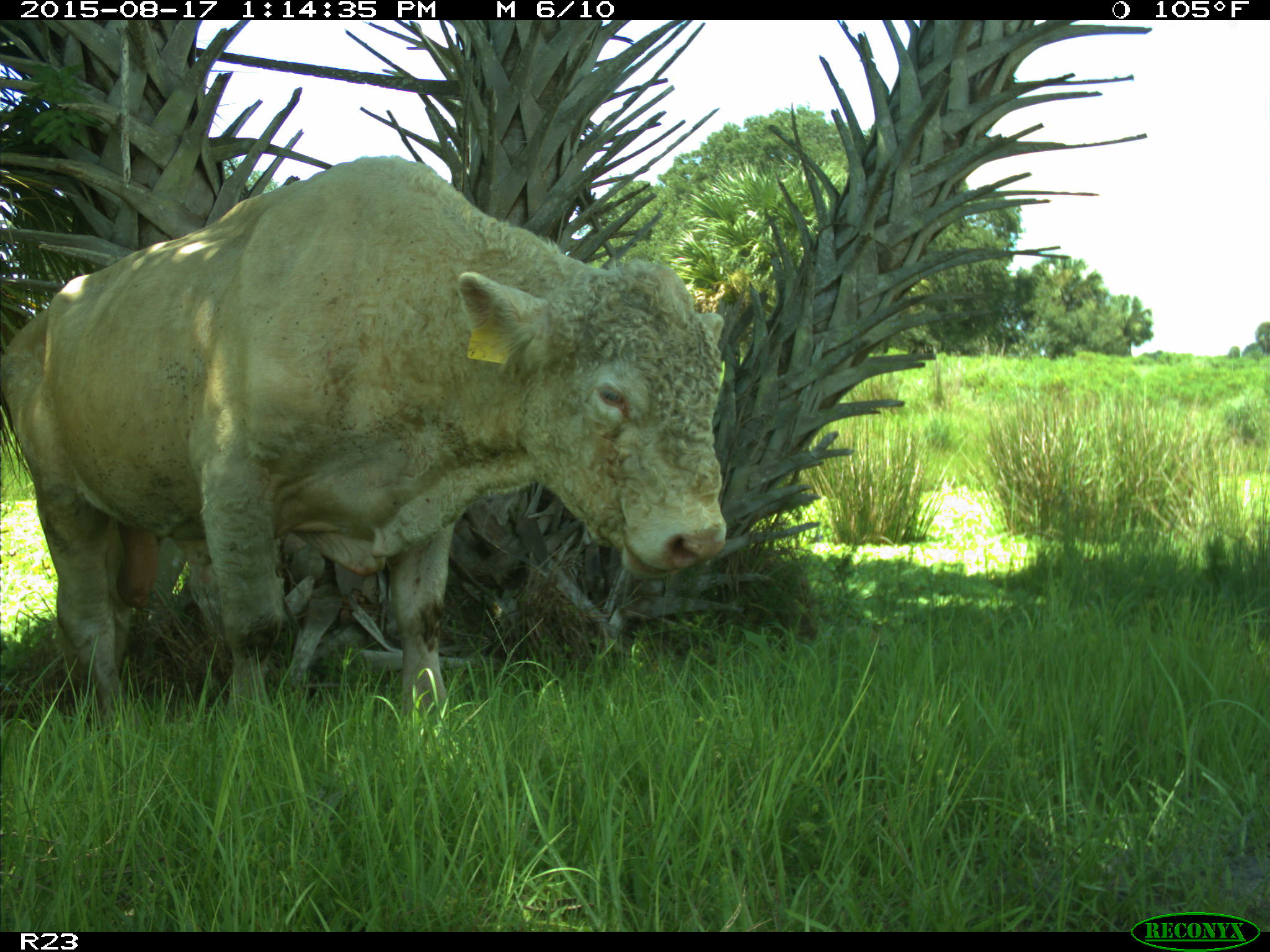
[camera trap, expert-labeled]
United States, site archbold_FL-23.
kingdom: Animalia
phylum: Chordata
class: Mammalia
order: Artiodactyla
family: Bovidae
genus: Bos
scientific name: Bos taurus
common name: domestic cow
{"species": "Bos taurus (domestic cow)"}